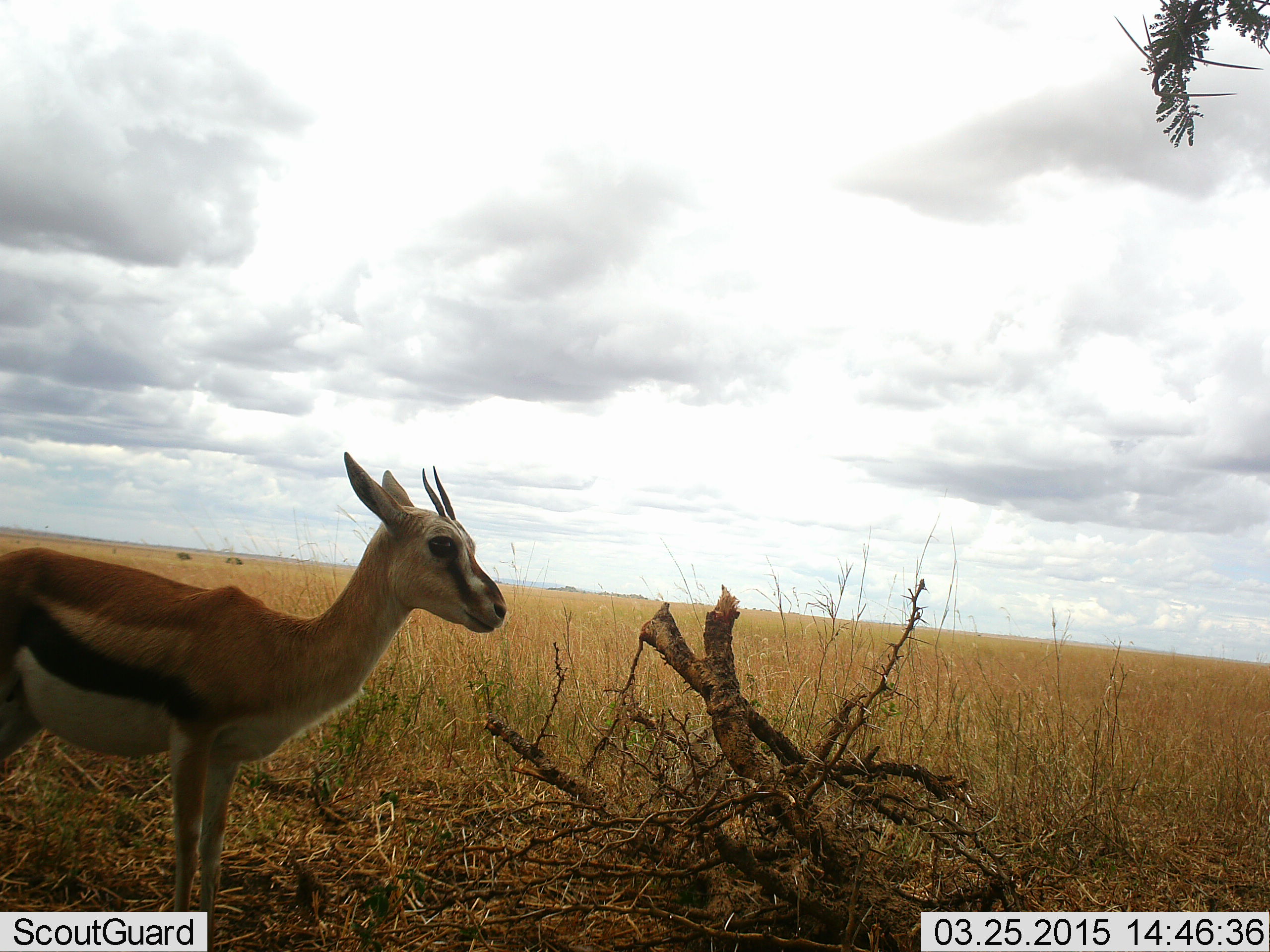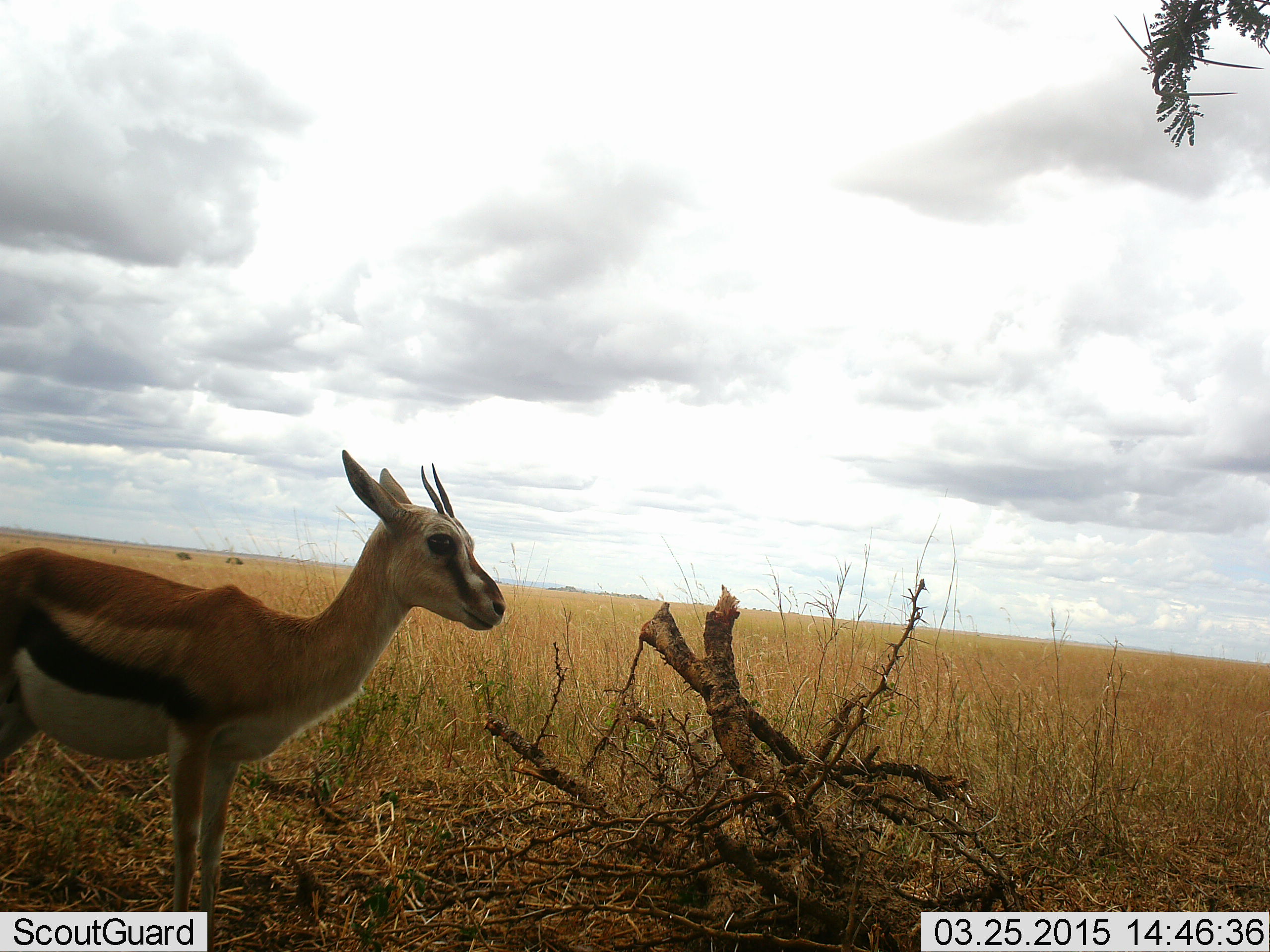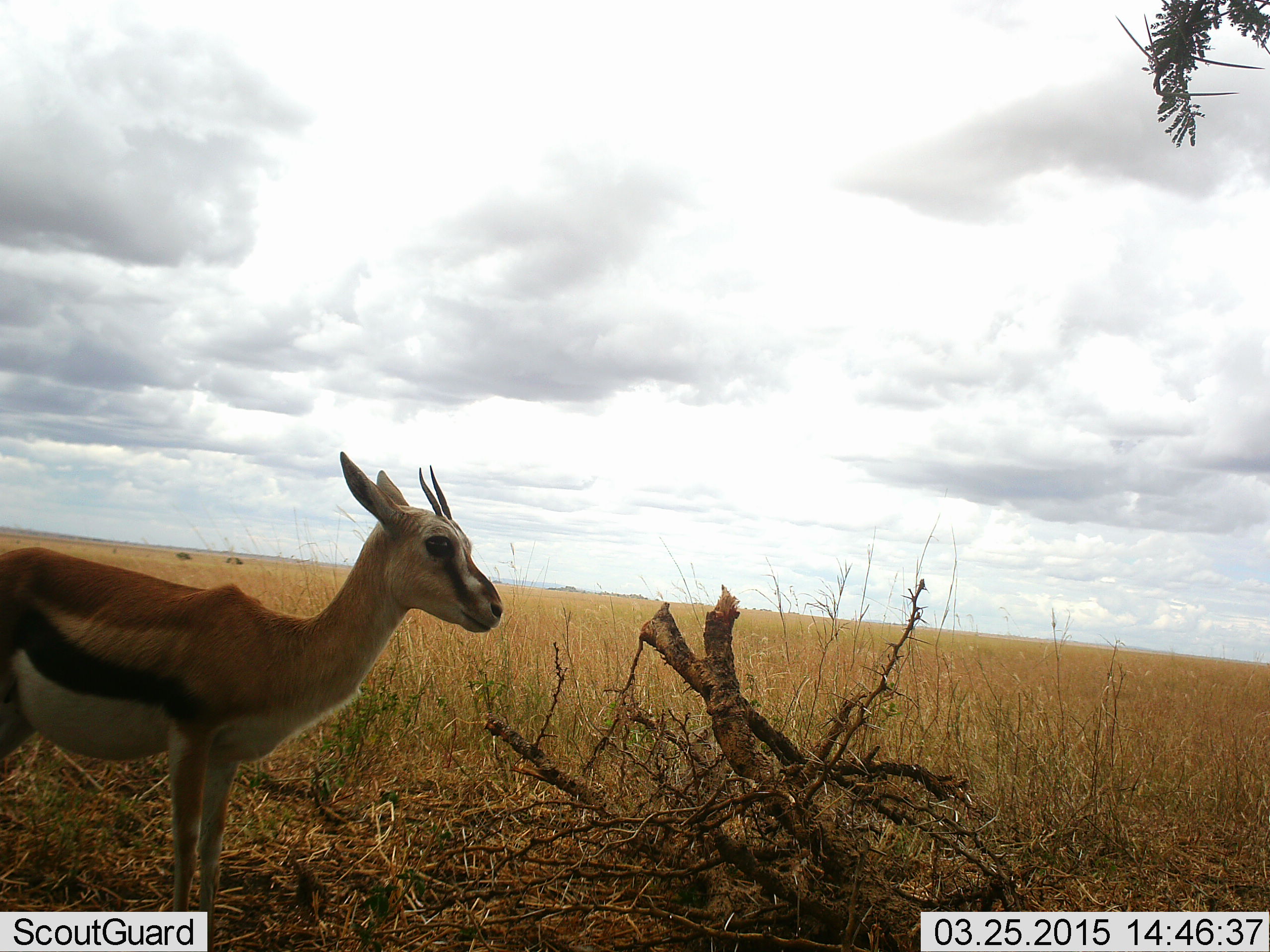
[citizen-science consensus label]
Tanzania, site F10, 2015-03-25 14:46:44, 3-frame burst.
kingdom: Animalia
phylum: Chordata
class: Mammalia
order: Artiodactyla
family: Bovidae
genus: Eudorcas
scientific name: Eudorcas thomsonii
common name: thomson's gazelle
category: gazellethomsons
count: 1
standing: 100%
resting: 0%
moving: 0%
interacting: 0%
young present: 0%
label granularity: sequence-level